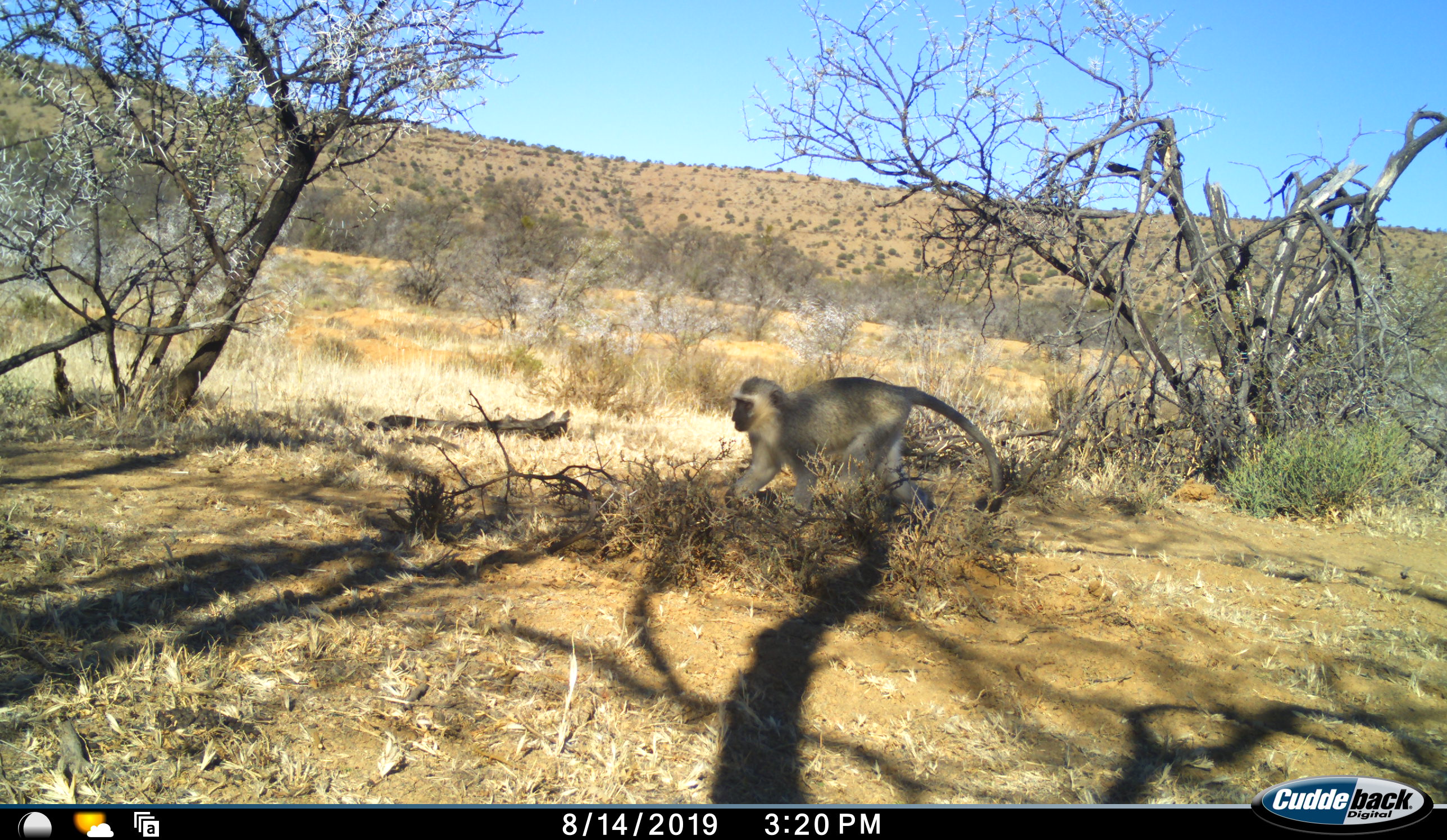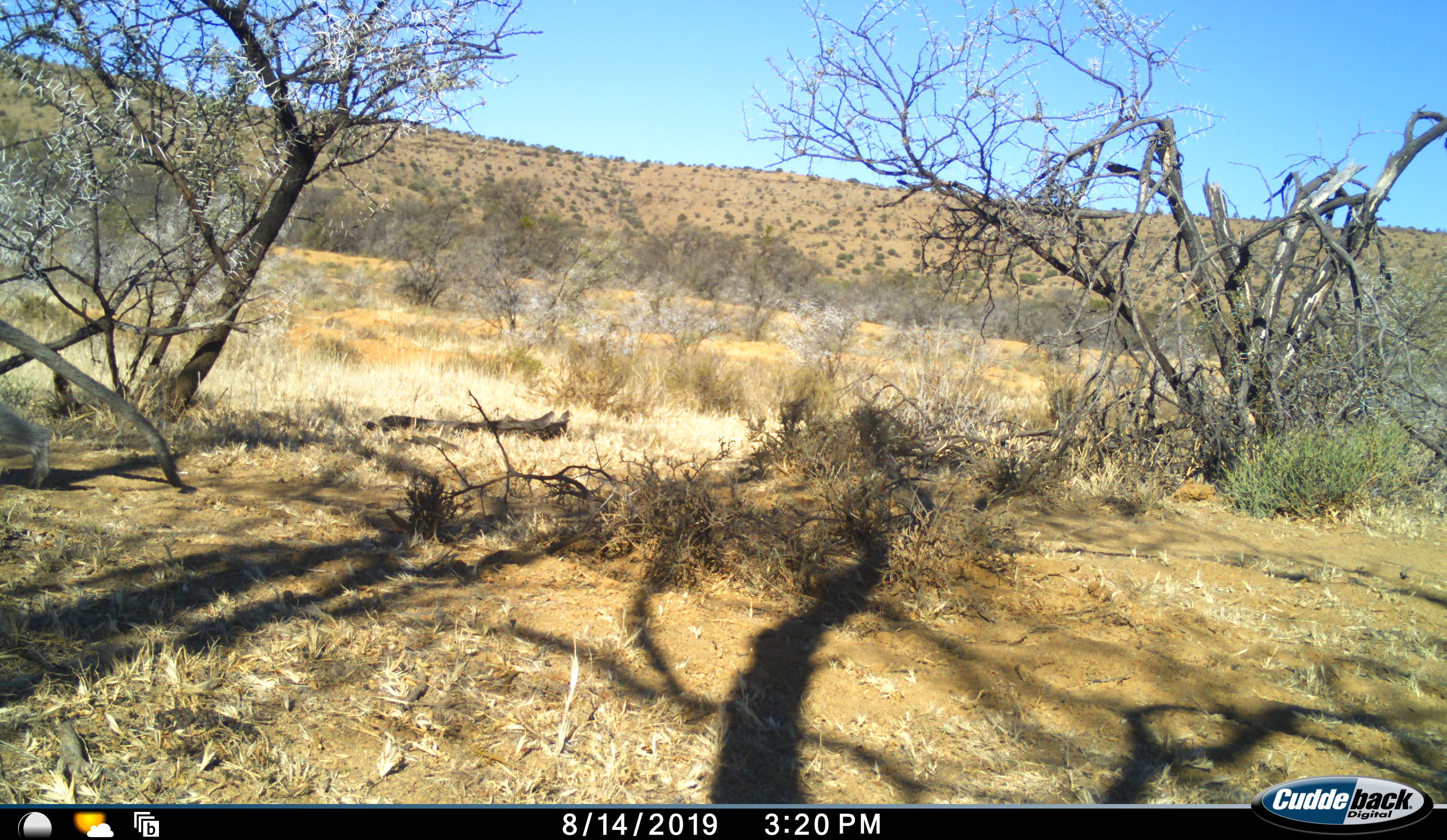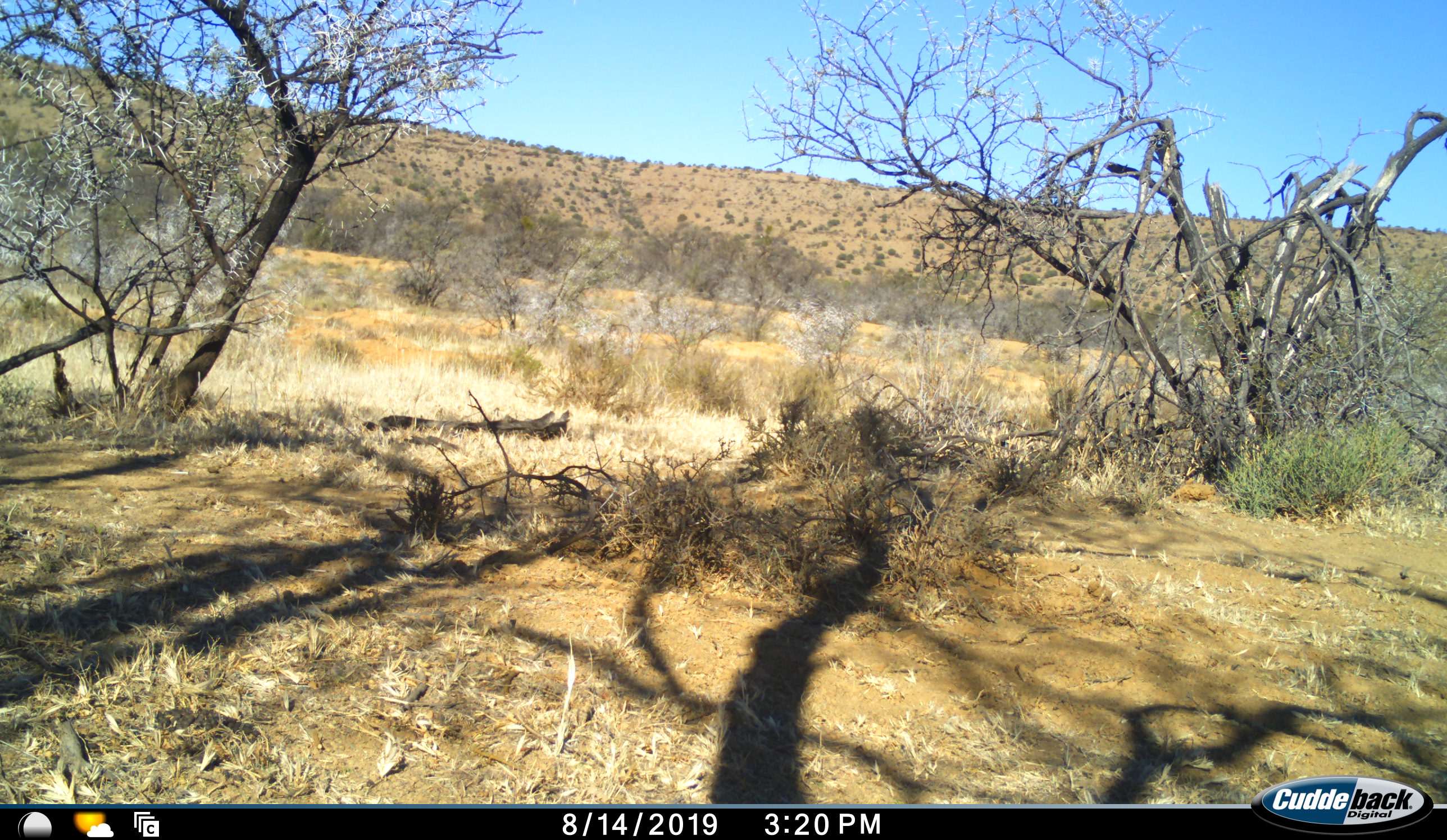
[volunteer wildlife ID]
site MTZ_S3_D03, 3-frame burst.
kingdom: Animalia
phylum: Chordata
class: Mammalia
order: Primates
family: Cercopithecidae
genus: Chlorocebus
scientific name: Chlorocebus pygerythrus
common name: vervet monkey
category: monkeyvervet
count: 1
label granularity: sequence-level